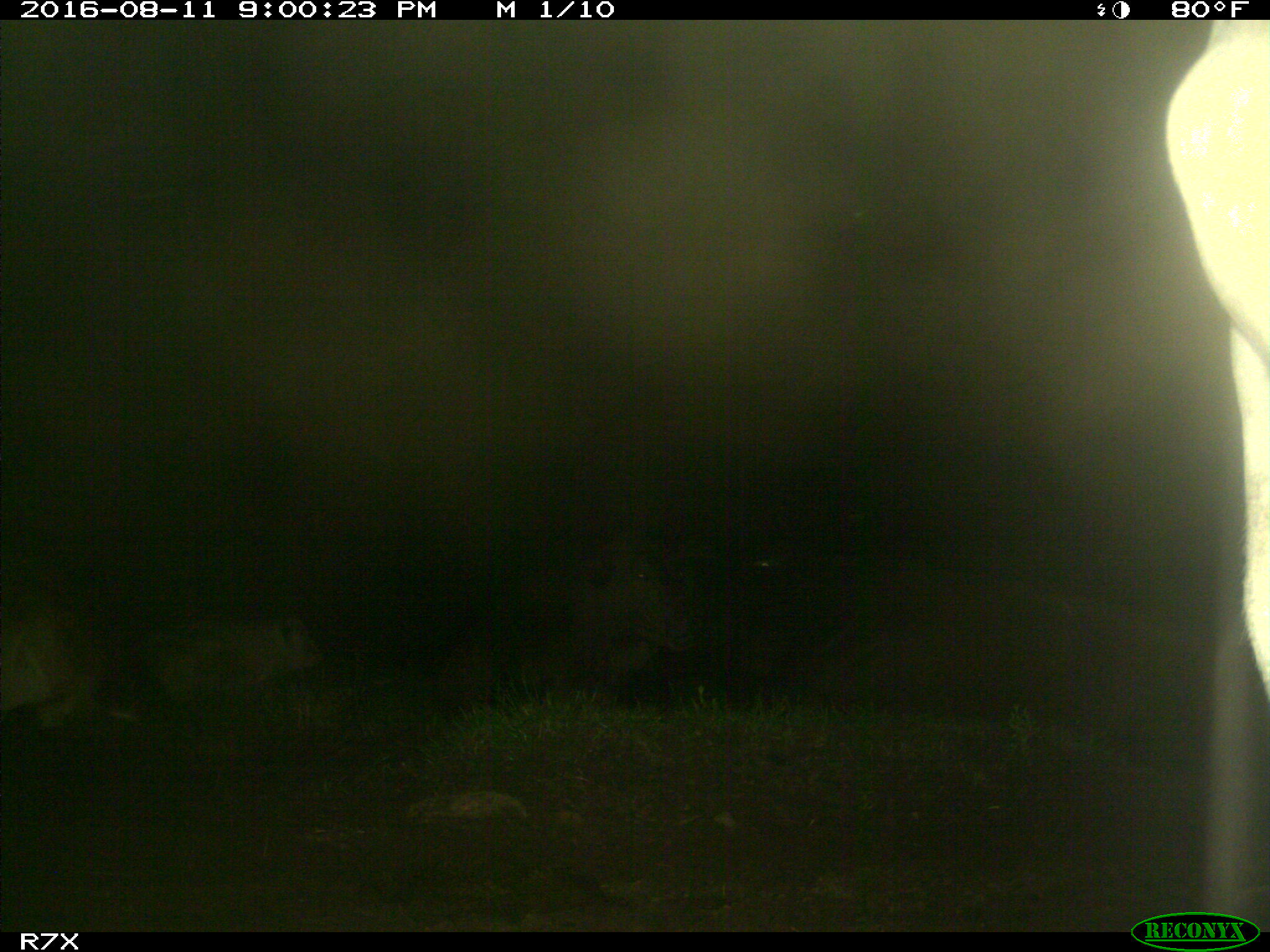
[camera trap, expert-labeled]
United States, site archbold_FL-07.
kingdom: Animalia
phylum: Chordata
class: Mammalia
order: Artiodactyla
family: Bovidae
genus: Bos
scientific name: Bos taurus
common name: domestic cow